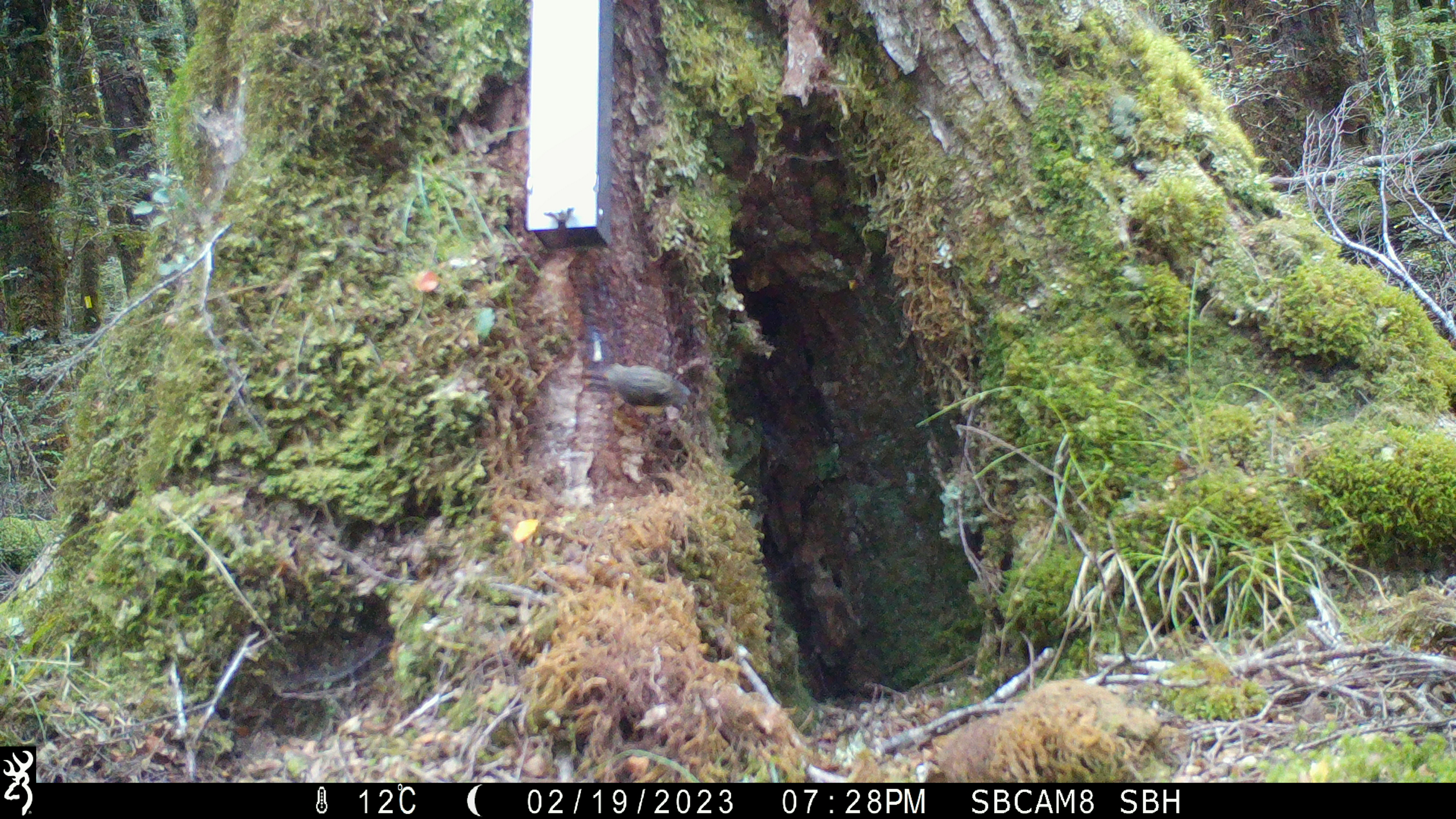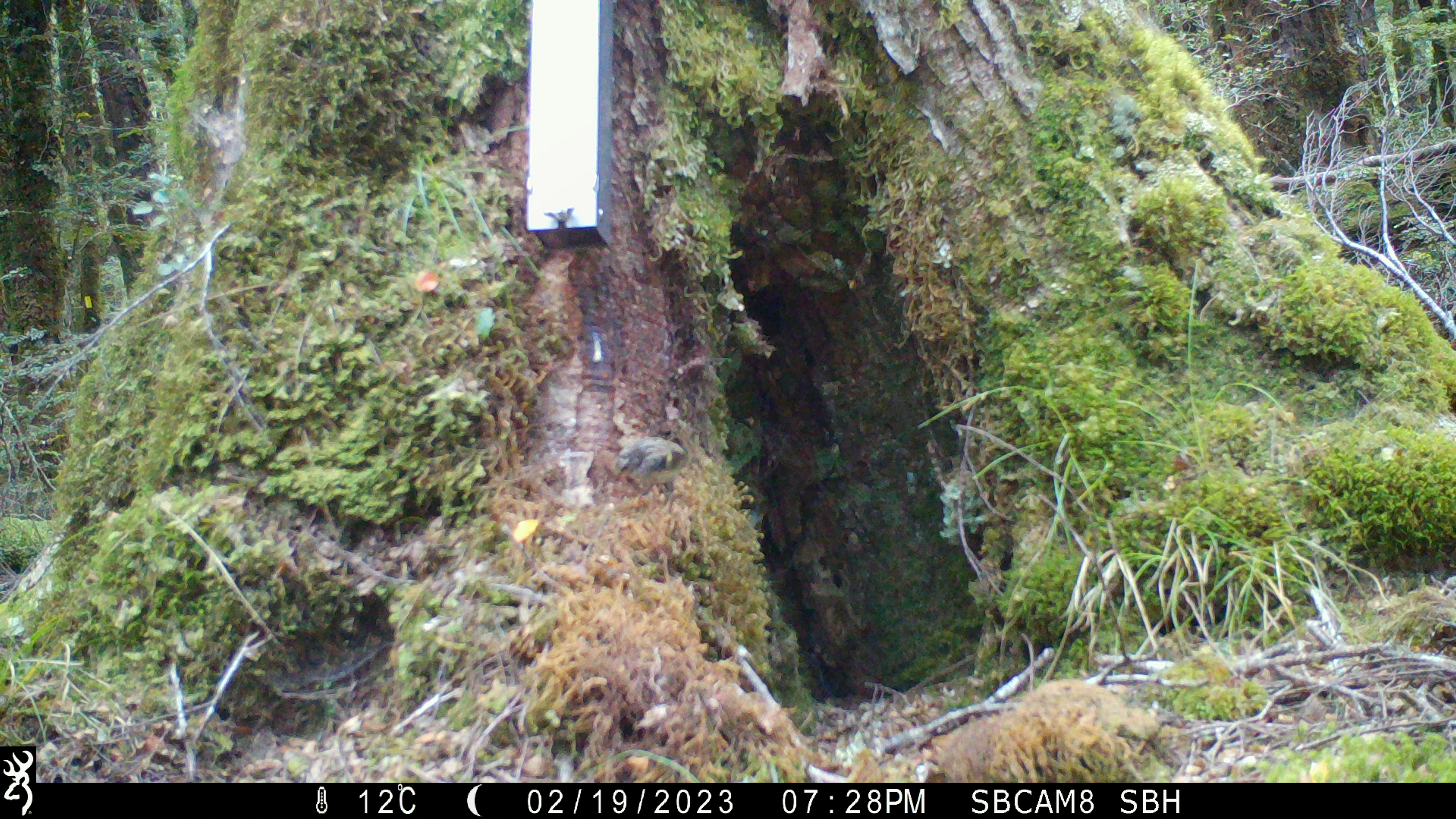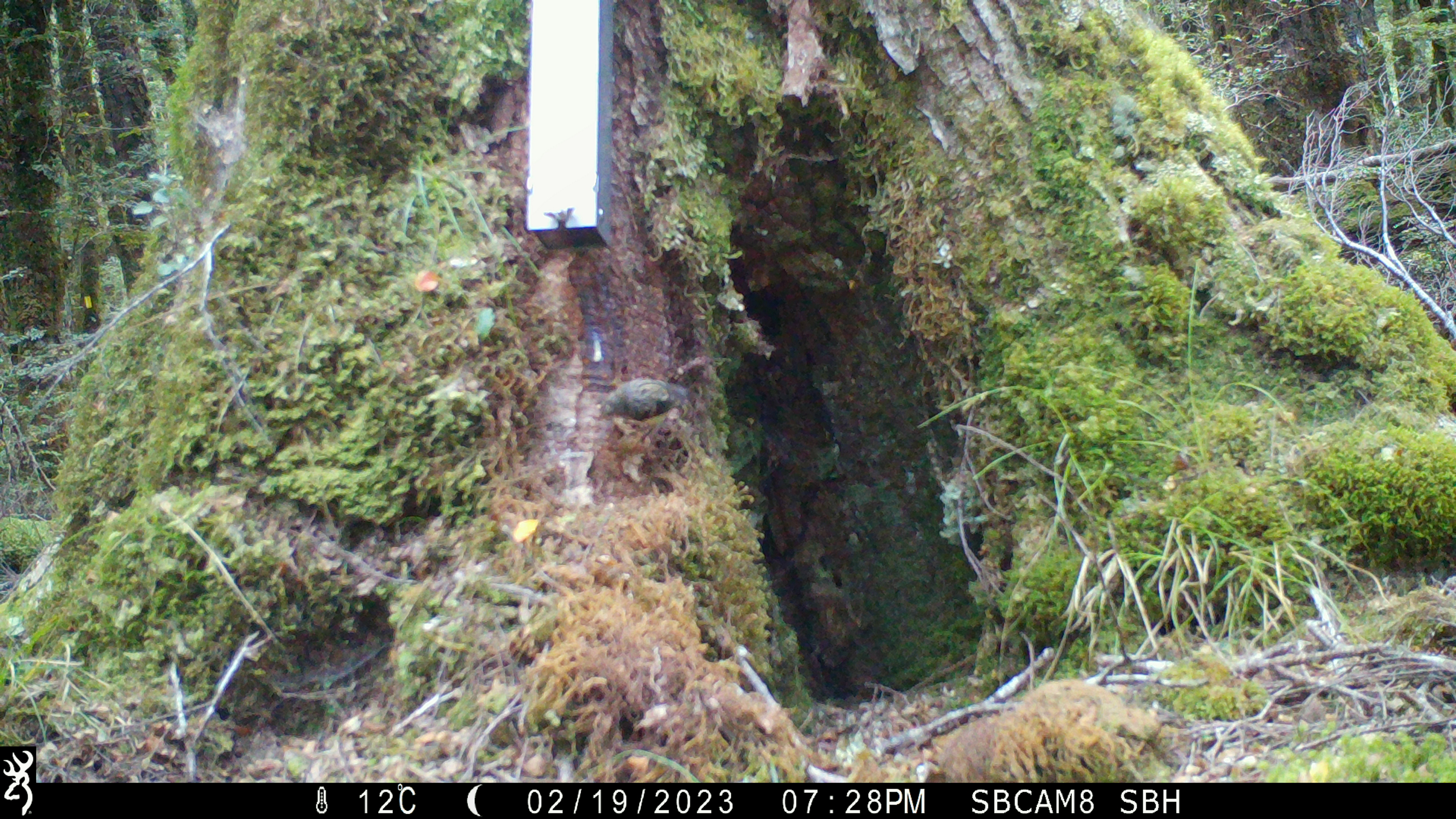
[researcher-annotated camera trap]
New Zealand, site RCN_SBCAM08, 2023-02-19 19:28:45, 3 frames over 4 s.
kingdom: Animalia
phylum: Chordata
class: Aves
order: Passeriformes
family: Acanthisittidae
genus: Acanthisitta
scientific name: Acanthisitta chloris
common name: rifleman